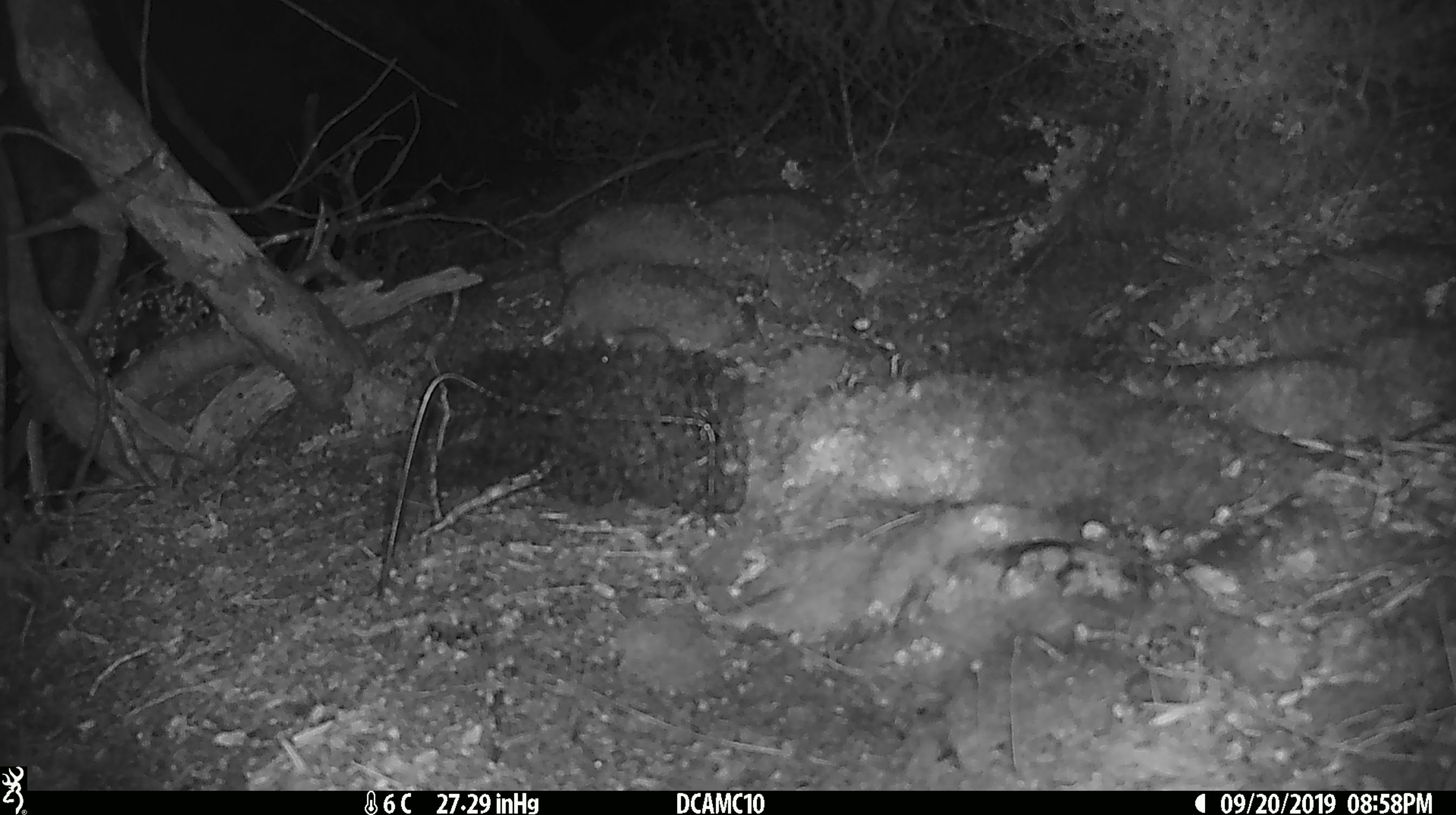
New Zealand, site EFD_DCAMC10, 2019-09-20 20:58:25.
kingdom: Animalia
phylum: Chordata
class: Mammalia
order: Rodentia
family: Muridae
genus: Mus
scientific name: Mus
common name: mouse